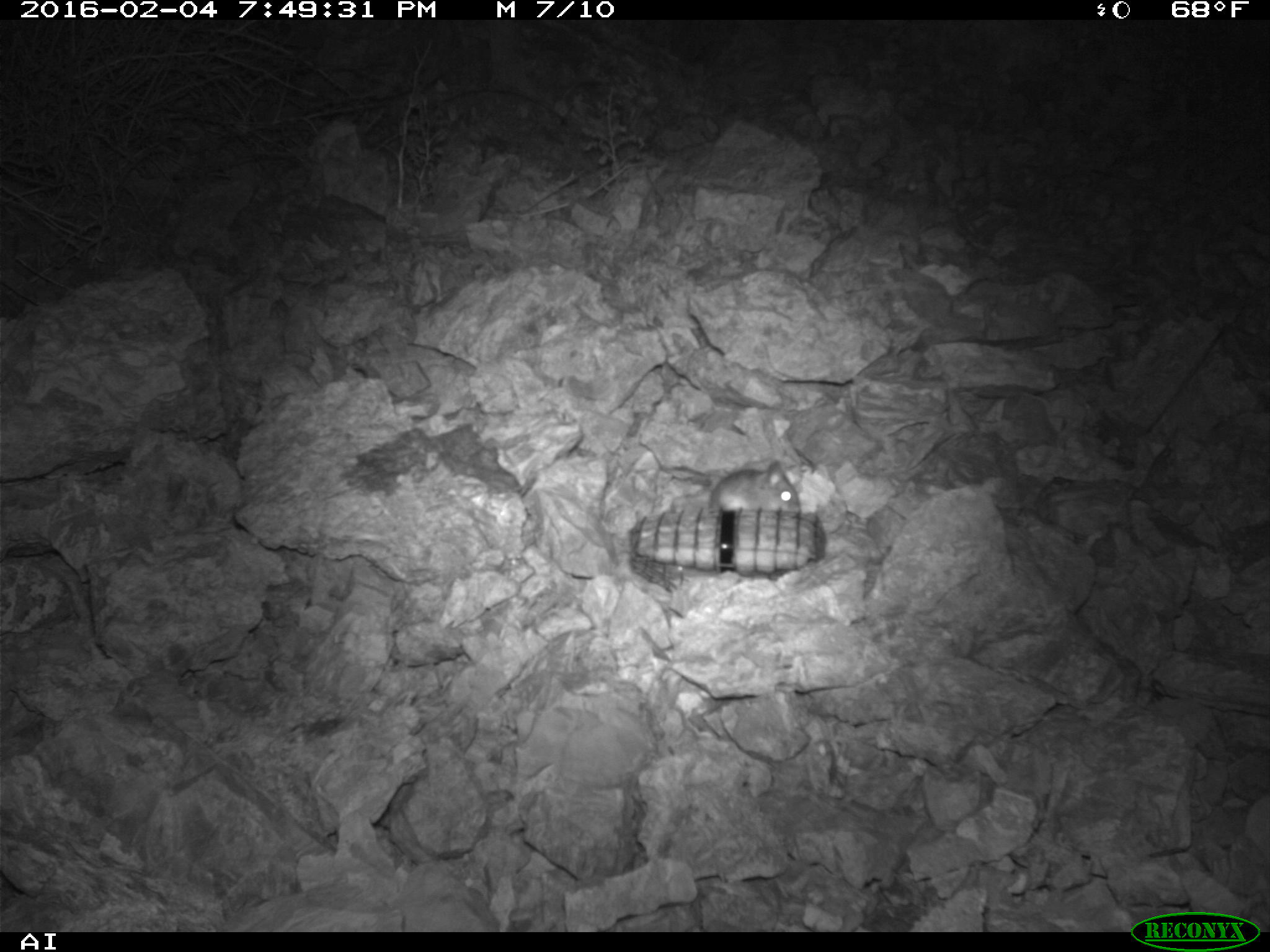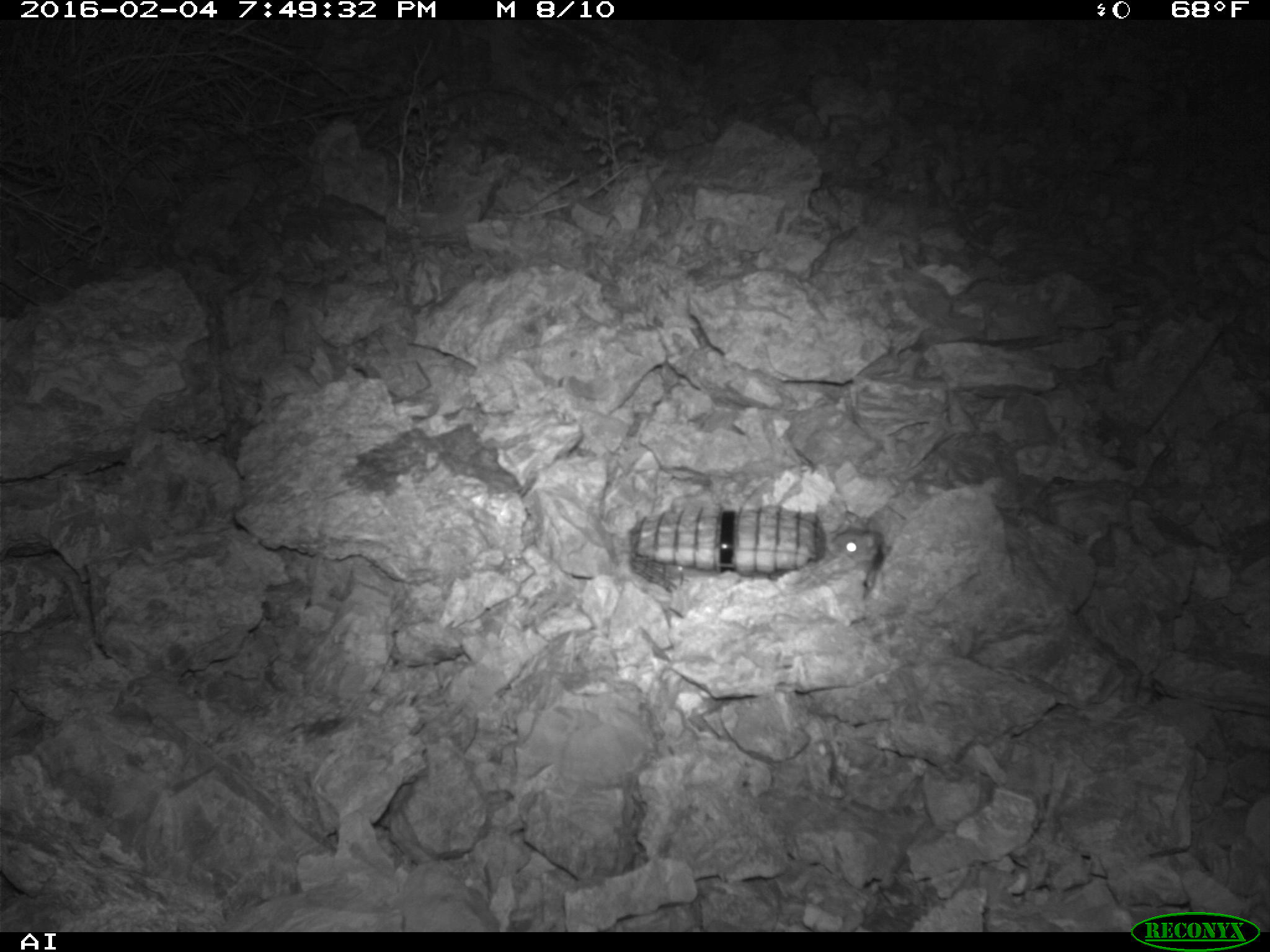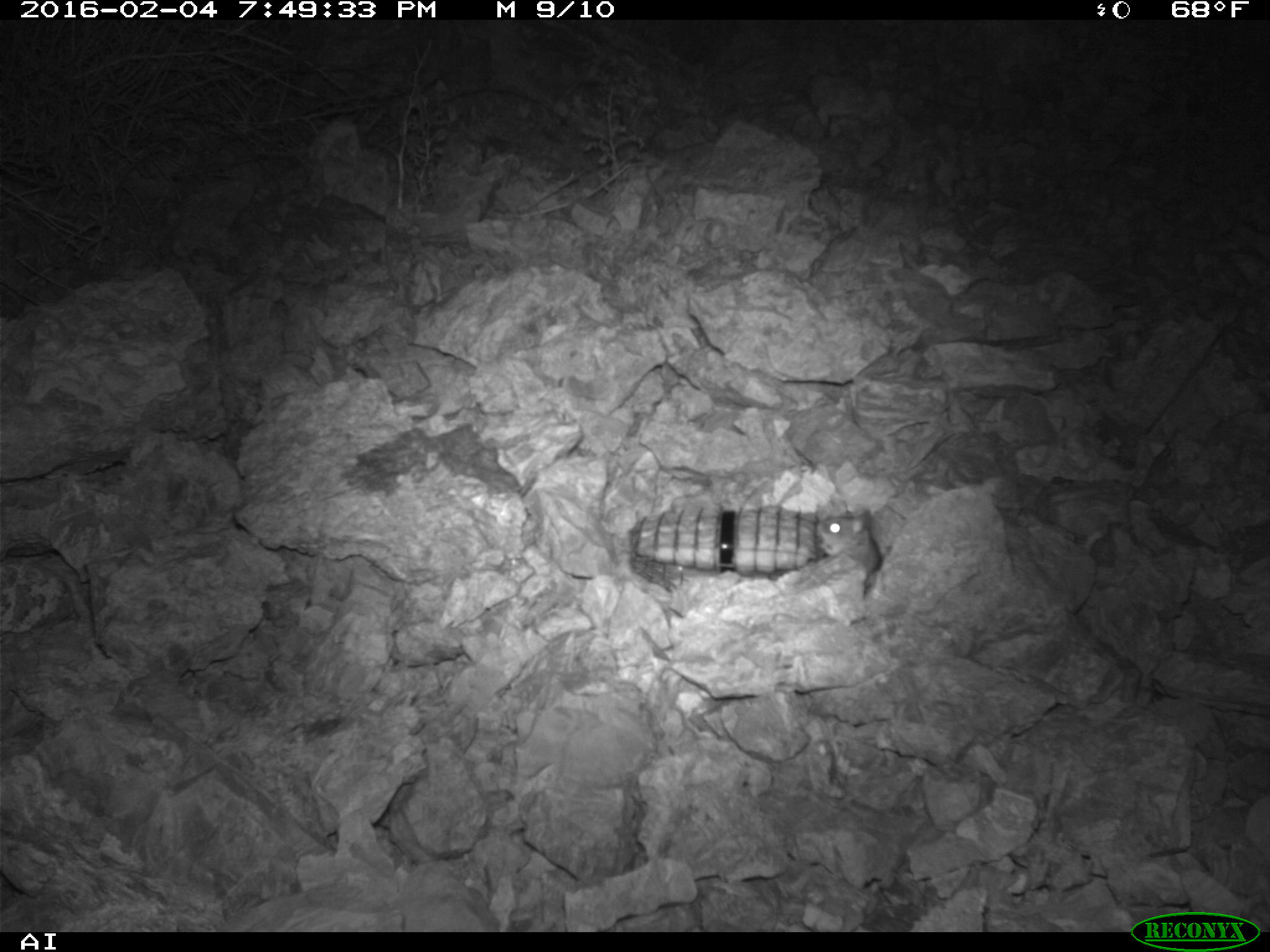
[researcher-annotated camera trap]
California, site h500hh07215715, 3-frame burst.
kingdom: Animalia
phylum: Chordata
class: Mammalia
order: Rodentia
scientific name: Rodentia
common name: rodent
Rodent (Rodentia).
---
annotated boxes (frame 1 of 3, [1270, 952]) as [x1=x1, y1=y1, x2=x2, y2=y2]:
rodent: [x1=708, y1=459, x2=801, y2=514]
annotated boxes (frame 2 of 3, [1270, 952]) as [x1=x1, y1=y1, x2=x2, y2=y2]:
rodent: [x1=824, y1=506, x2=887, y2=594]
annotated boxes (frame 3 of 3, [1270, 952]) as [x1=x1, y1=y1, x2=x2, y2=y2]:
rodent: [x1=813, y1=508, x2=885, y2=596]